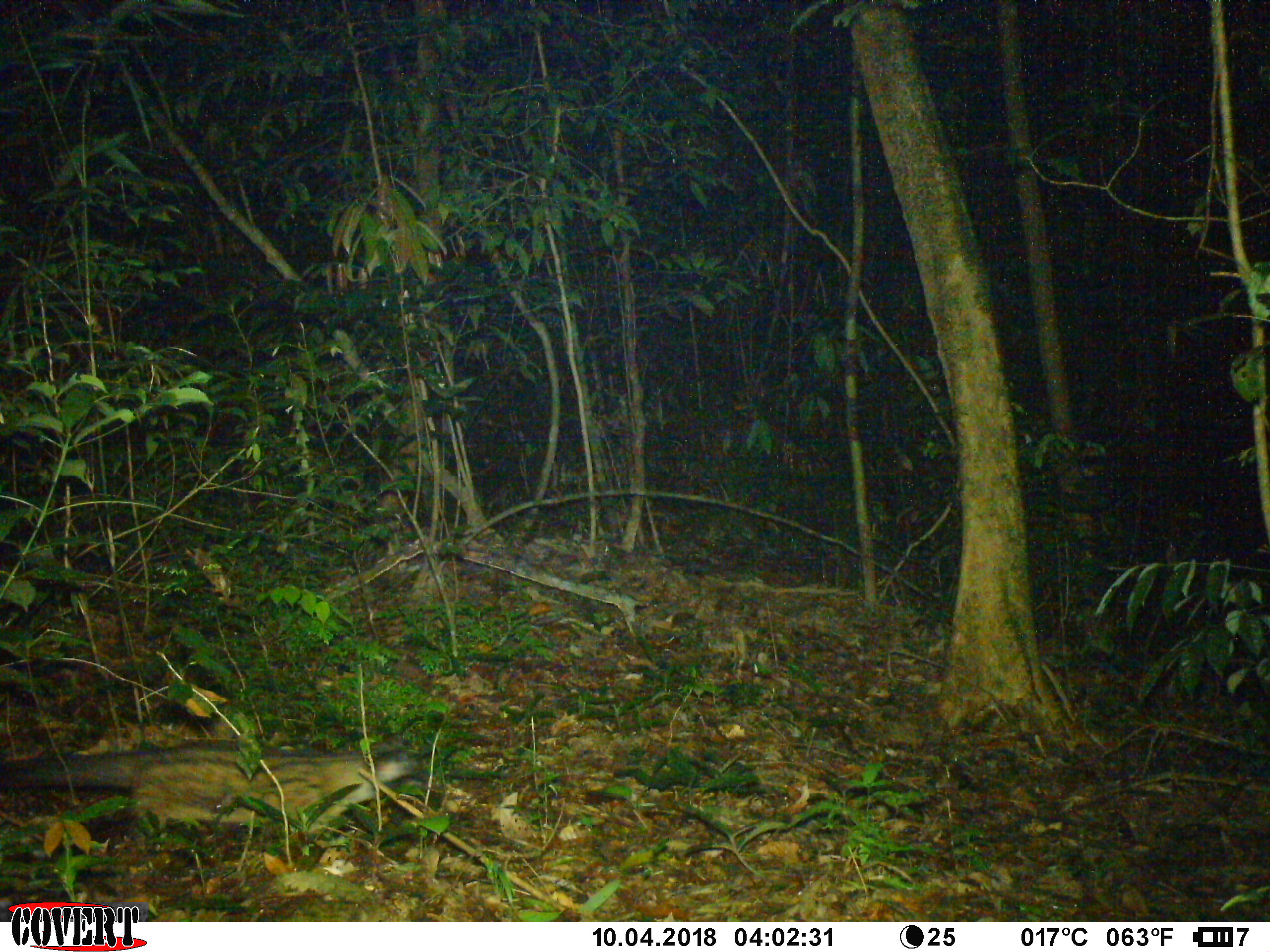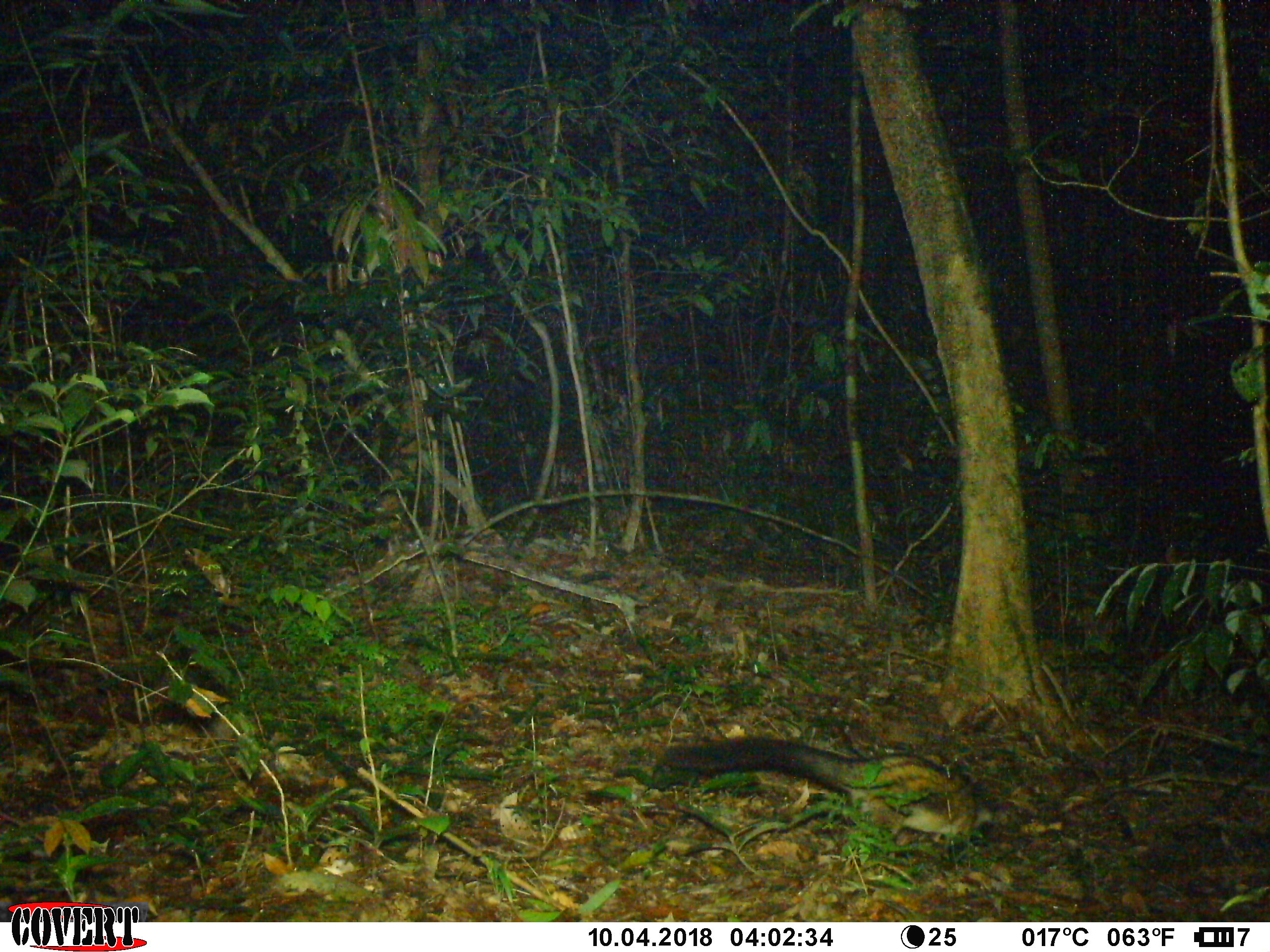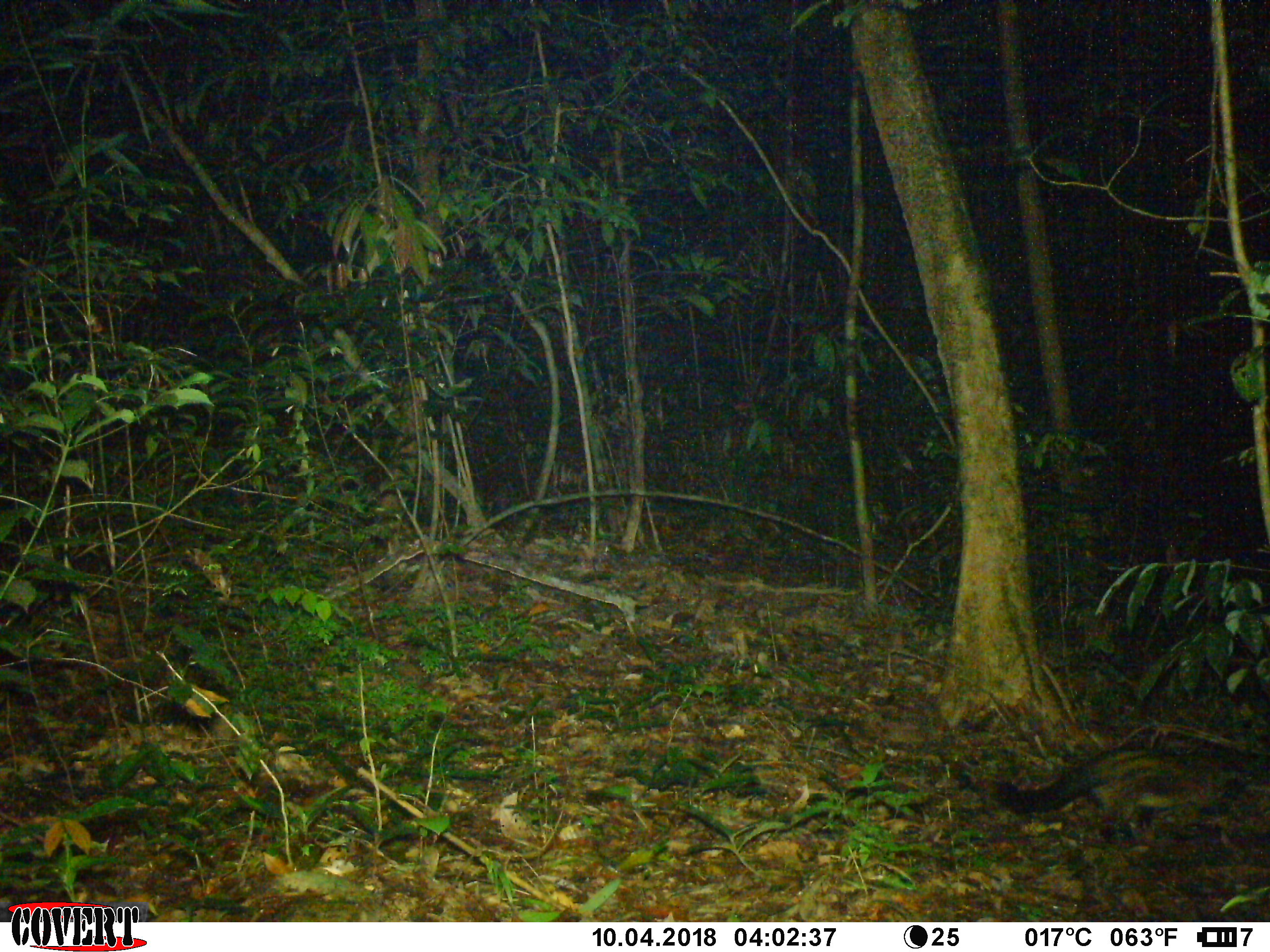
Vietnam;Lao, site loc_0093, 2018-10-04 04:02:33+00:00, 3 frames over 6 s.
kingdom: Animalia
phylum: Chordata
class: Mammalia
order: Carnivora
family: Viverridae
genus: Paradoxurus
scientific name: Paradoxurus hermaphroditus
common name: common palm civet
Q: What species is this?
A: Common palm civet (Paradoxurus hermaphroditus).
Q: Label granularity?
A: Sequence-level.